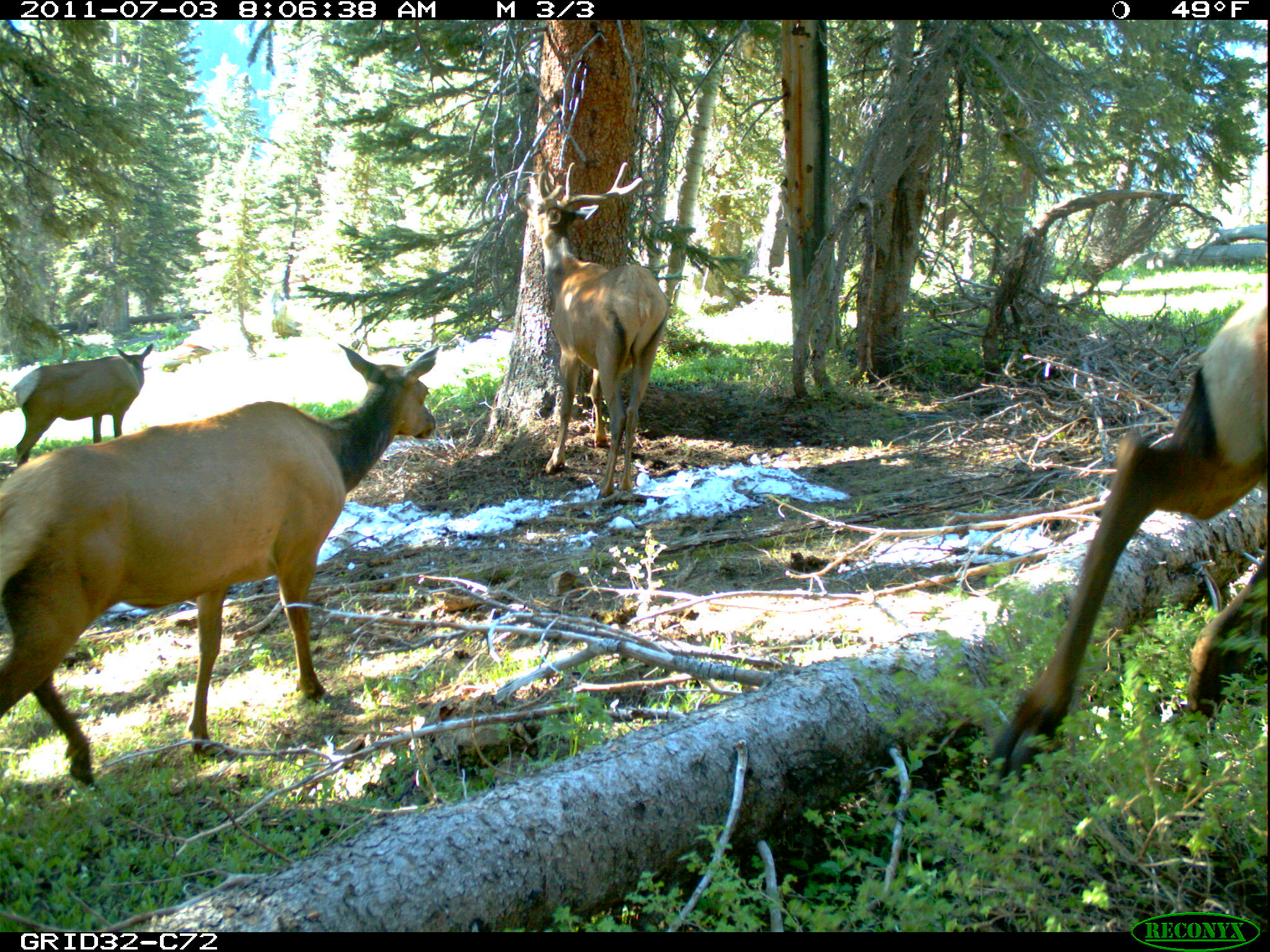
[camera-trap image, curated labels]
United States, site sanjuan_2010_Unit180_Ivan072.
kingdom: Animalia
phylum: Chordata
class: Mammalia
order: Artiodactyla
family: Cervidae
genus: Cervus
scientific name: Cervus elaphus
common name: red deer